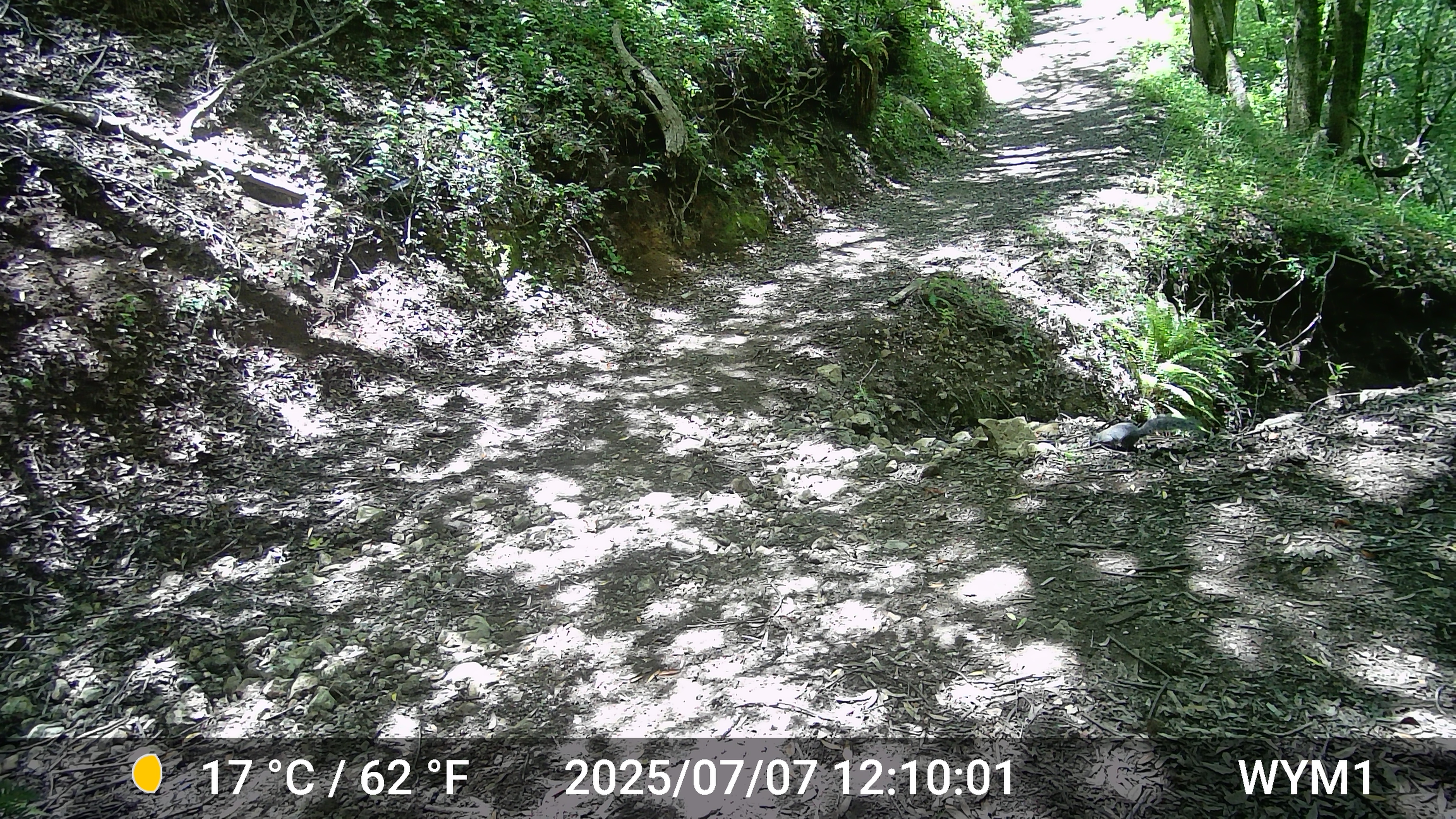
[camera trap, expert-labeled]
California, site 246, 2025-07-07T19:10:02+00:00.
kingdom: Animalia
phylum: Chordata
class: Mammalia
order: Rodentia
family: Sciuridae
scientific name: Sciuridae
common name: squirrel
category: unknown squirrel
Unknown squirrel (squirrel) (Sciuridae).